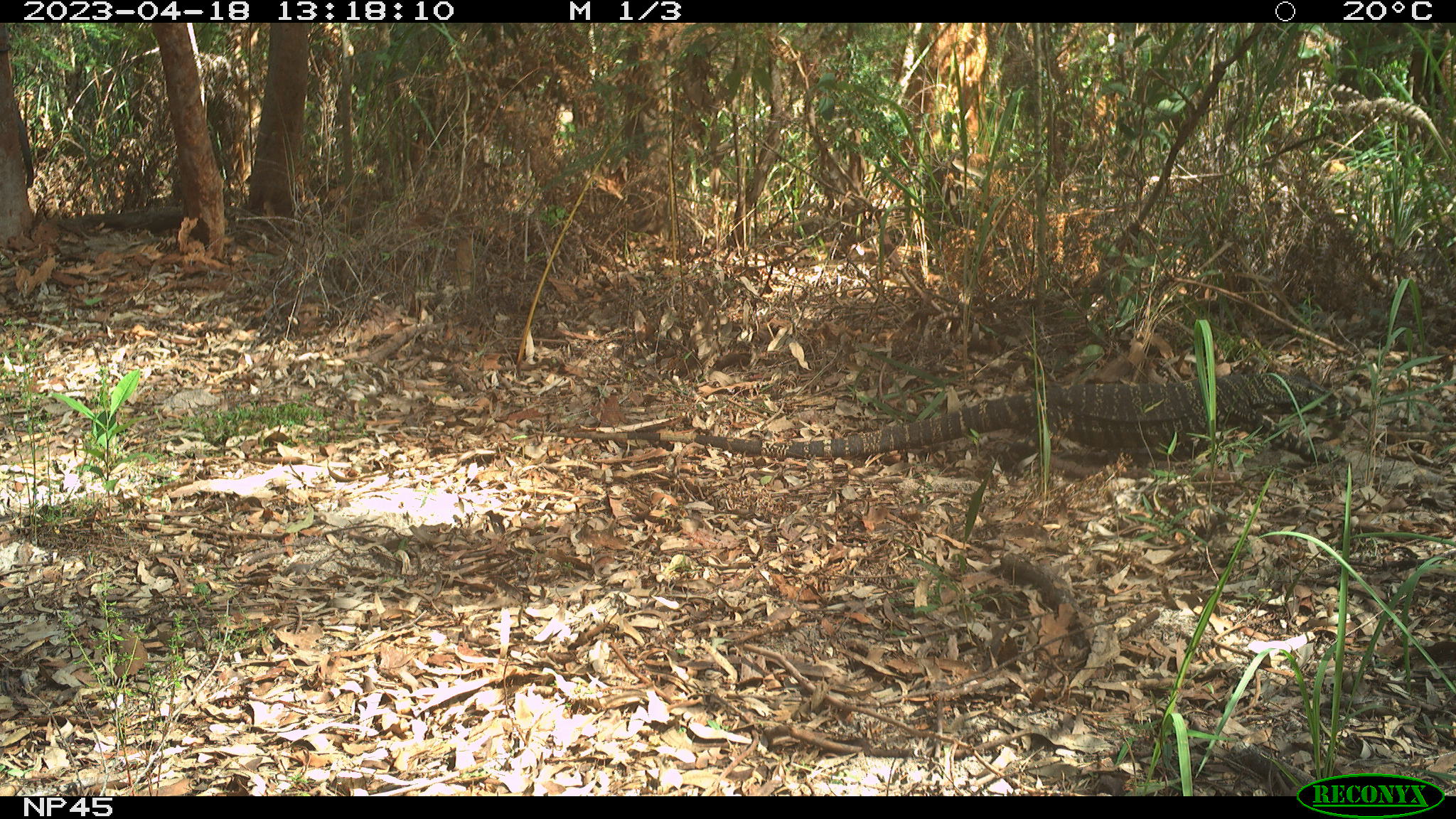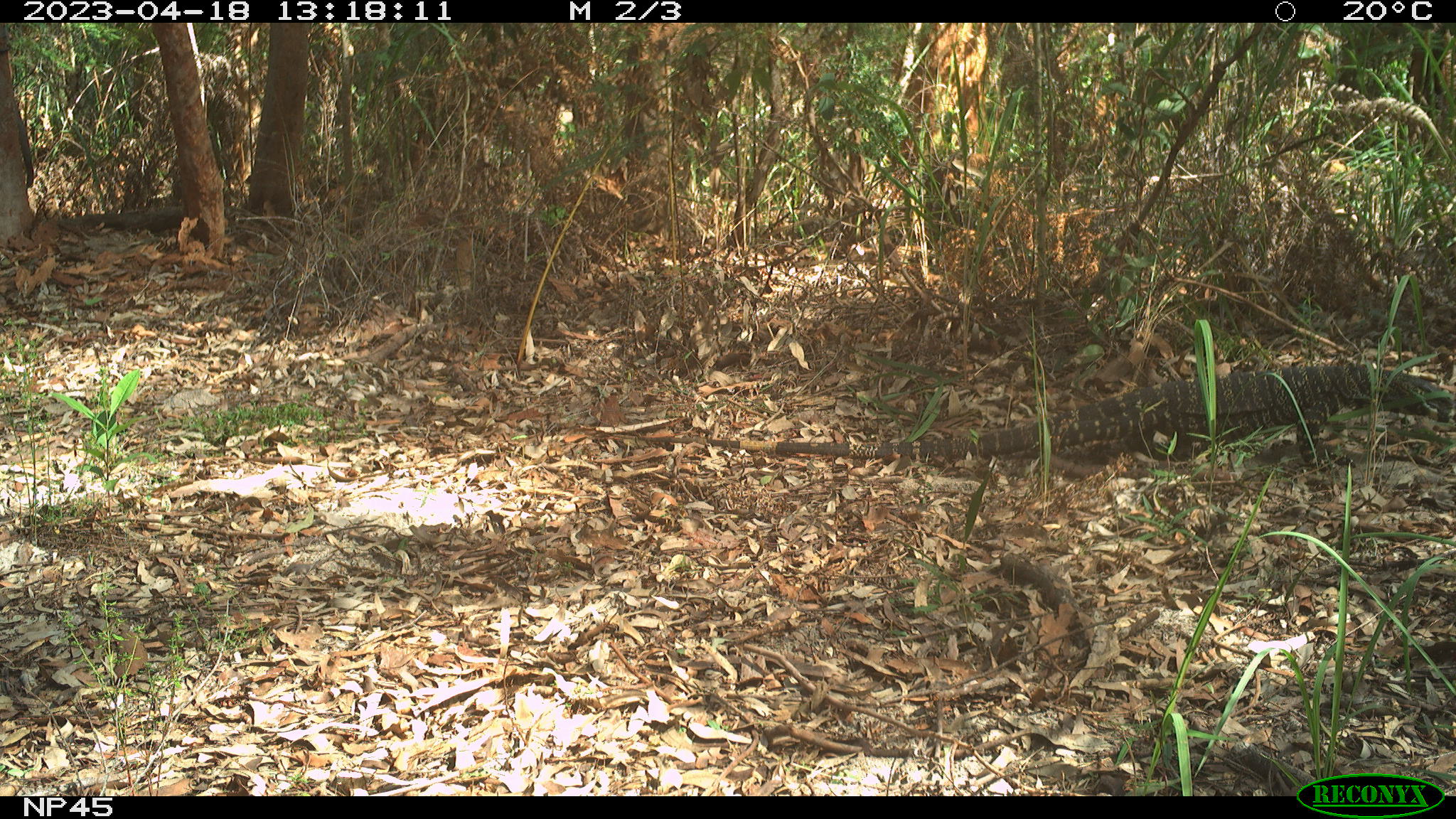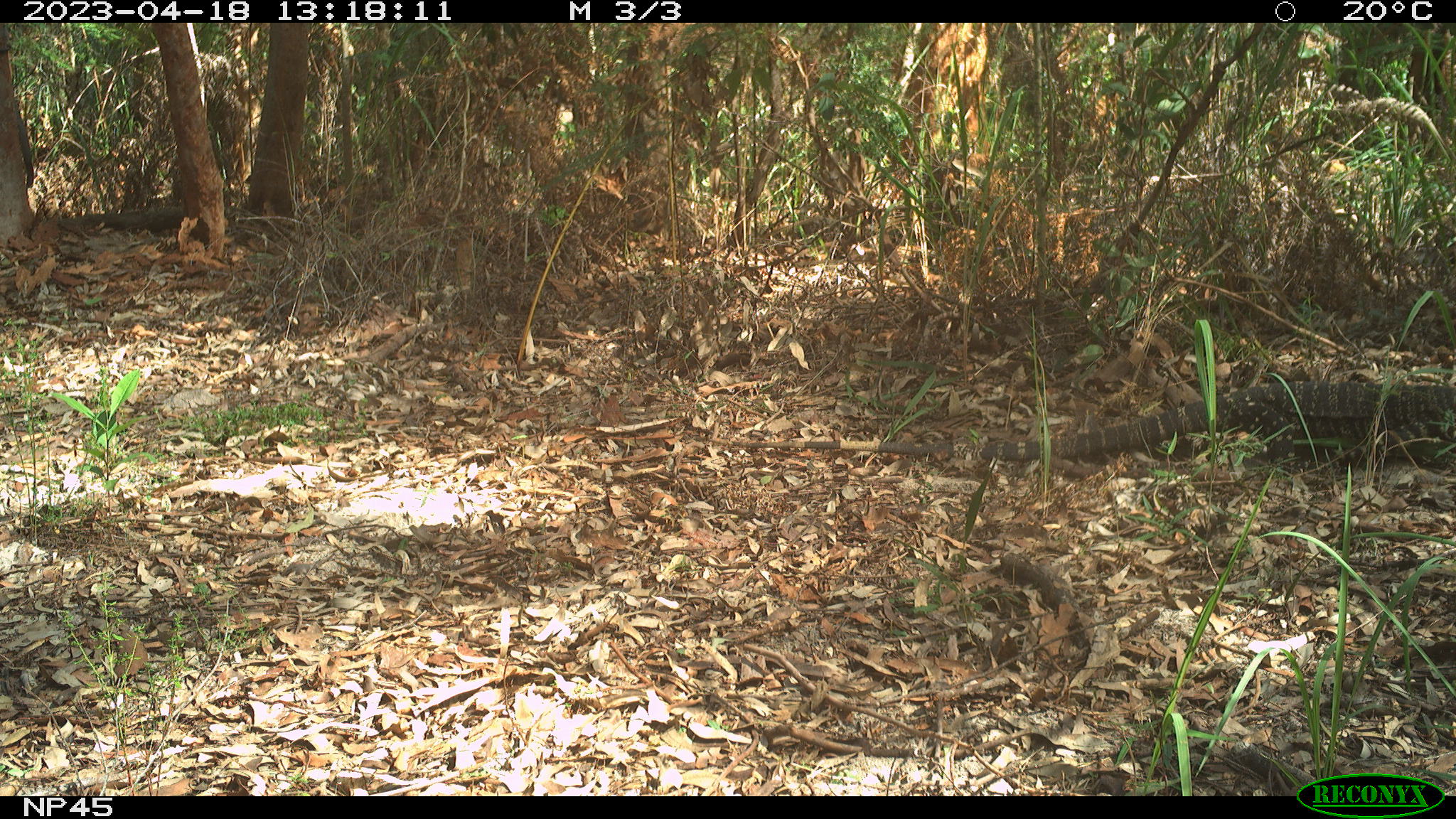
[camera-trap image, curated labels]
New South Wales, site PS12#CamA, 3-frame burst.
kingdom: Animalia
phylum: Chordata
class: Reptilia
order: Squamata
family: Varanidae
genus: Varanus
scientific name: Varanus varius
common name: lace monitor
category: goanna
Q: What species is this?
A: Goanna (lace monitor) (Varanus varius).